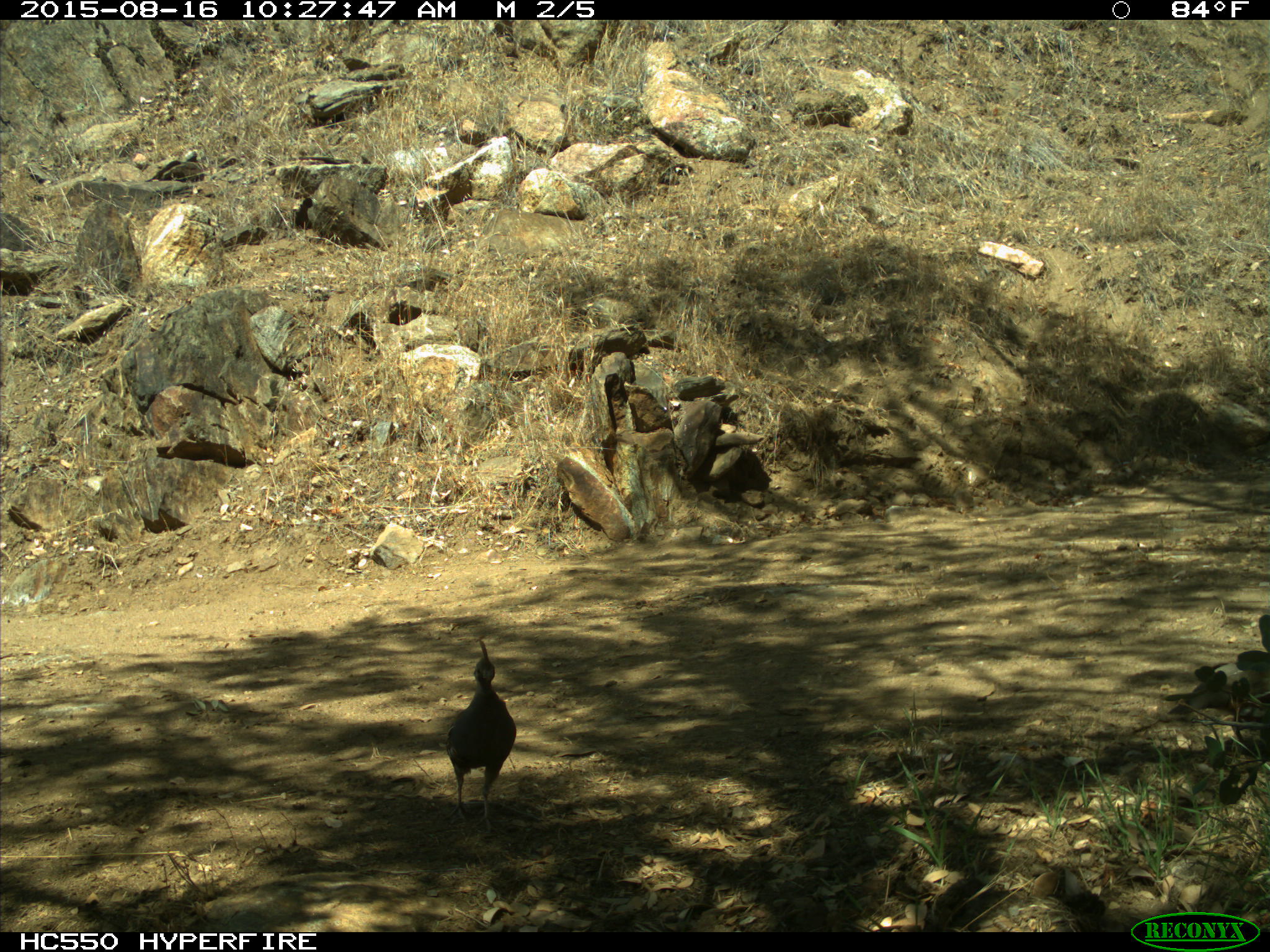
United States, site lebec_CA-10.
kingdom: Animalia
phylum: Chordata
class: Aves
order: Galliformes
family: Odontophoridae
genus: Callipepla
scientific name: Callipepla californica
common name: california quail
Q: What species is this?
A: Callipepla californica (california quail).